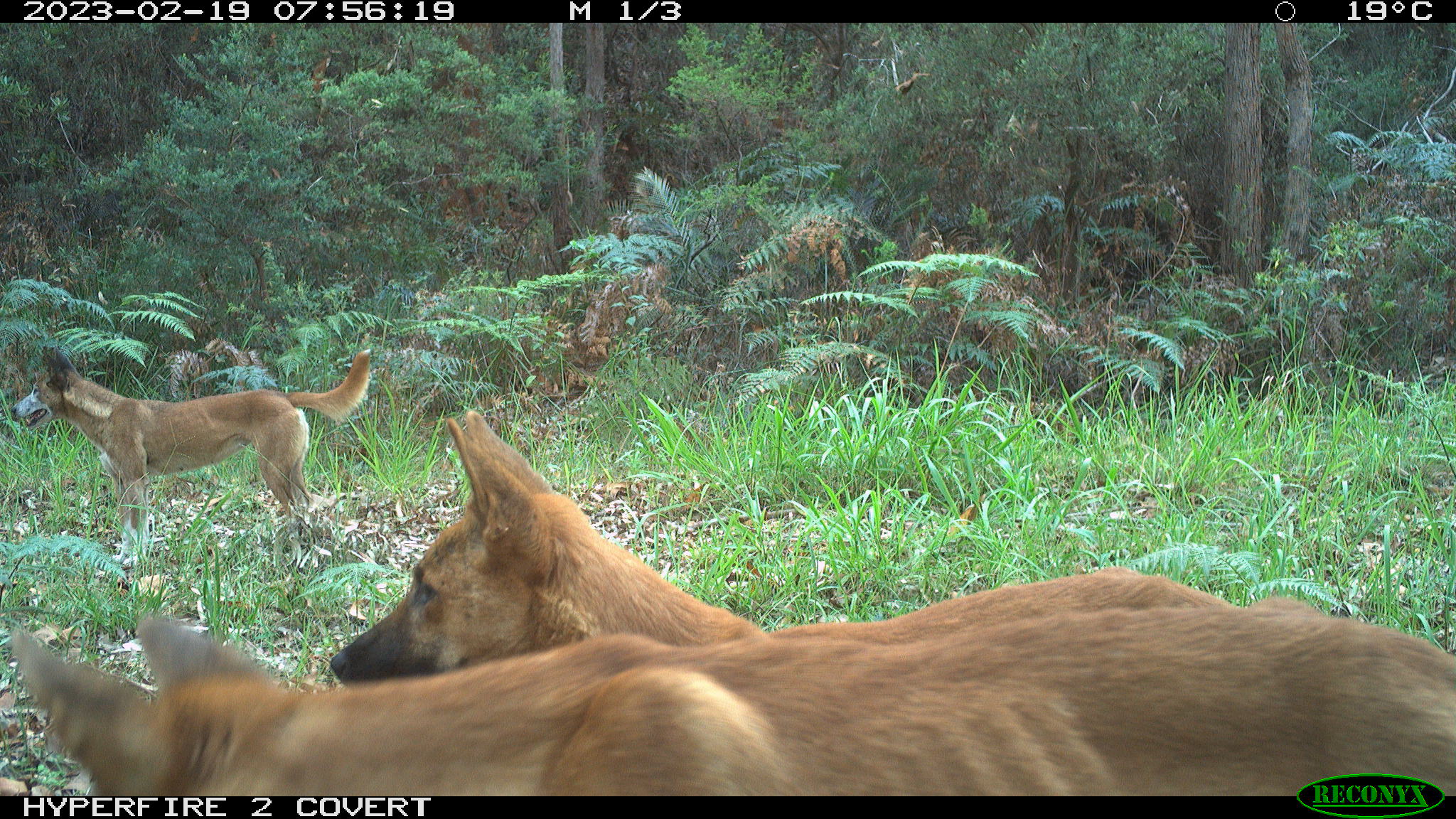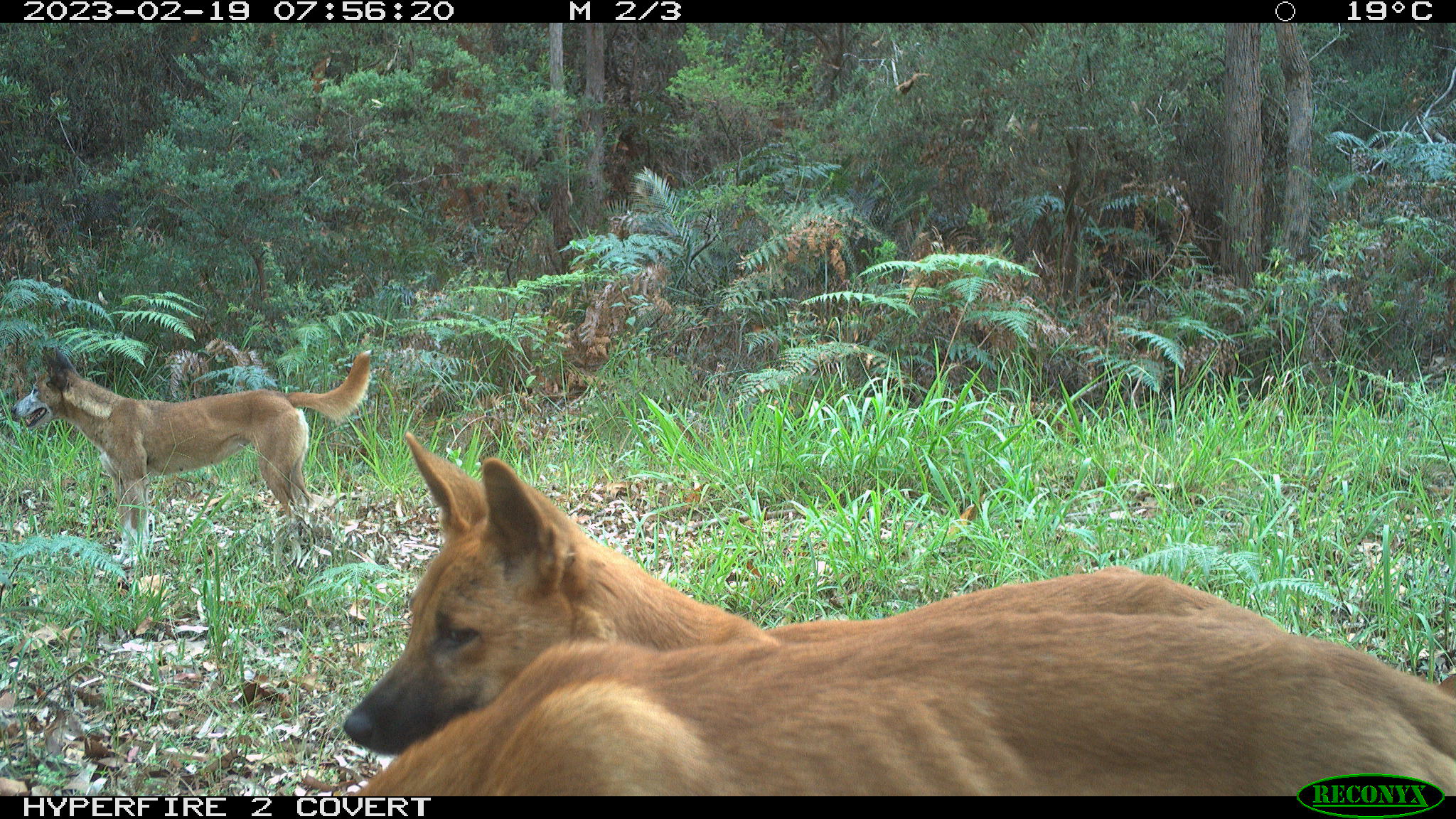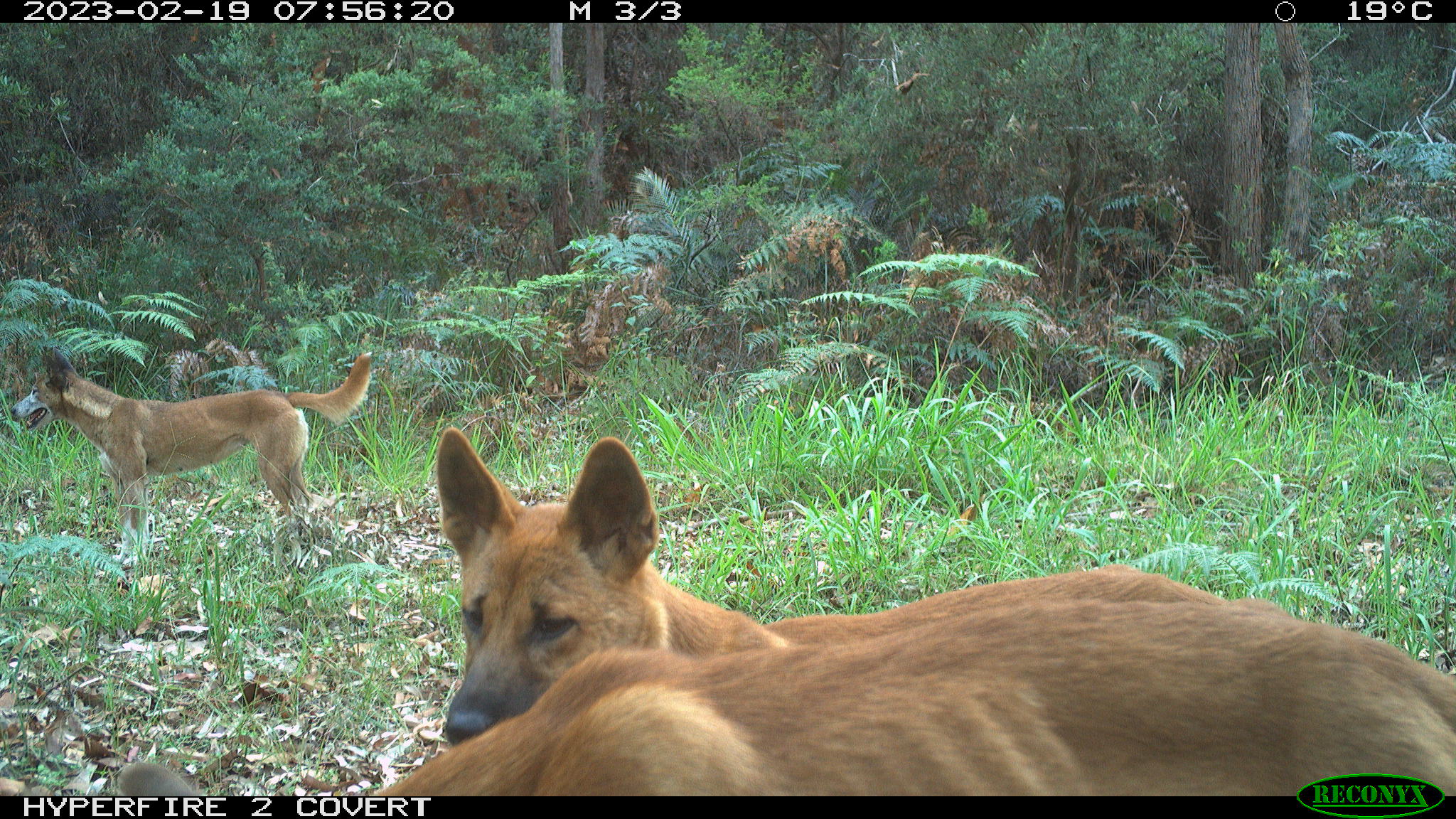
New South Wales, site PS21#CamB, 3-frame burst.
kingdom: Animalia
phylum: Chordata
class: Mammalia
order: Carnivora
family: Canidae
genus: Canis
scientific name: Canis familiaris dingo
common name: dingo